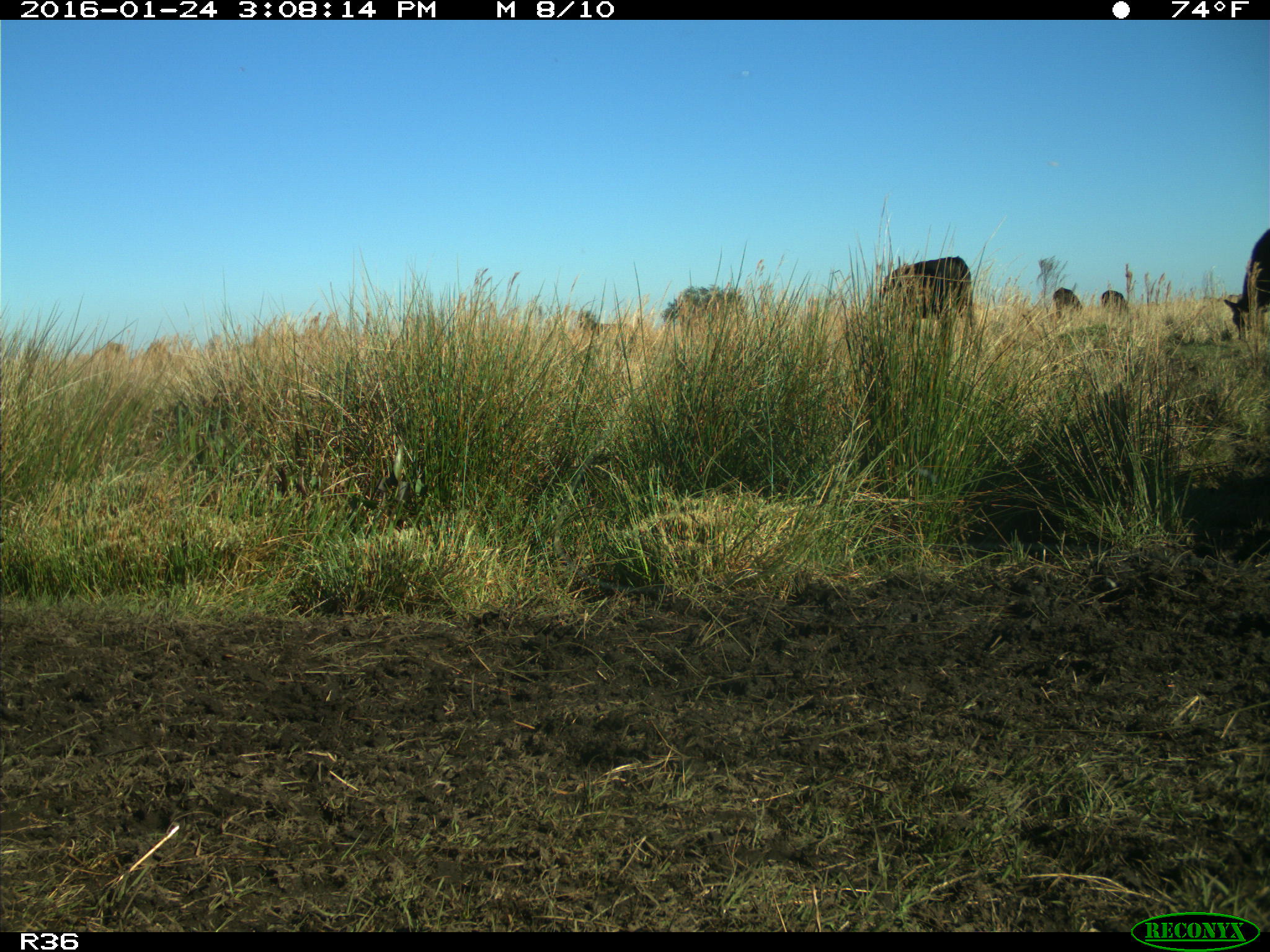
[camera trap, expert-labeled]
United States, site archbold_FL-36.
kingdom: Animalia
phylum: Chordata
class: Mammalia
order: Artiodactyla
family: Bovidae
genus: Bos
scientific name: Bos taurus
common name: domestic cow